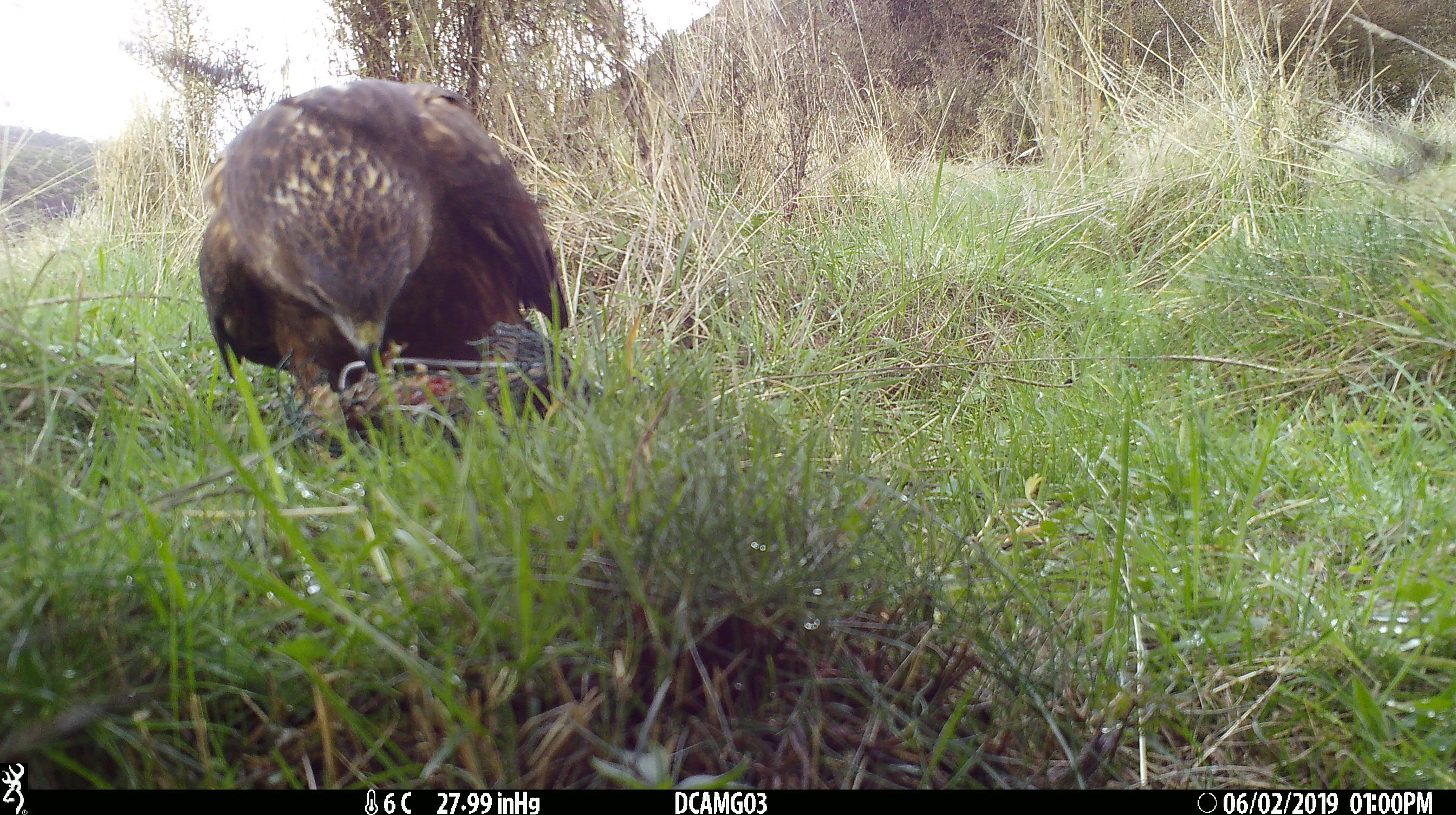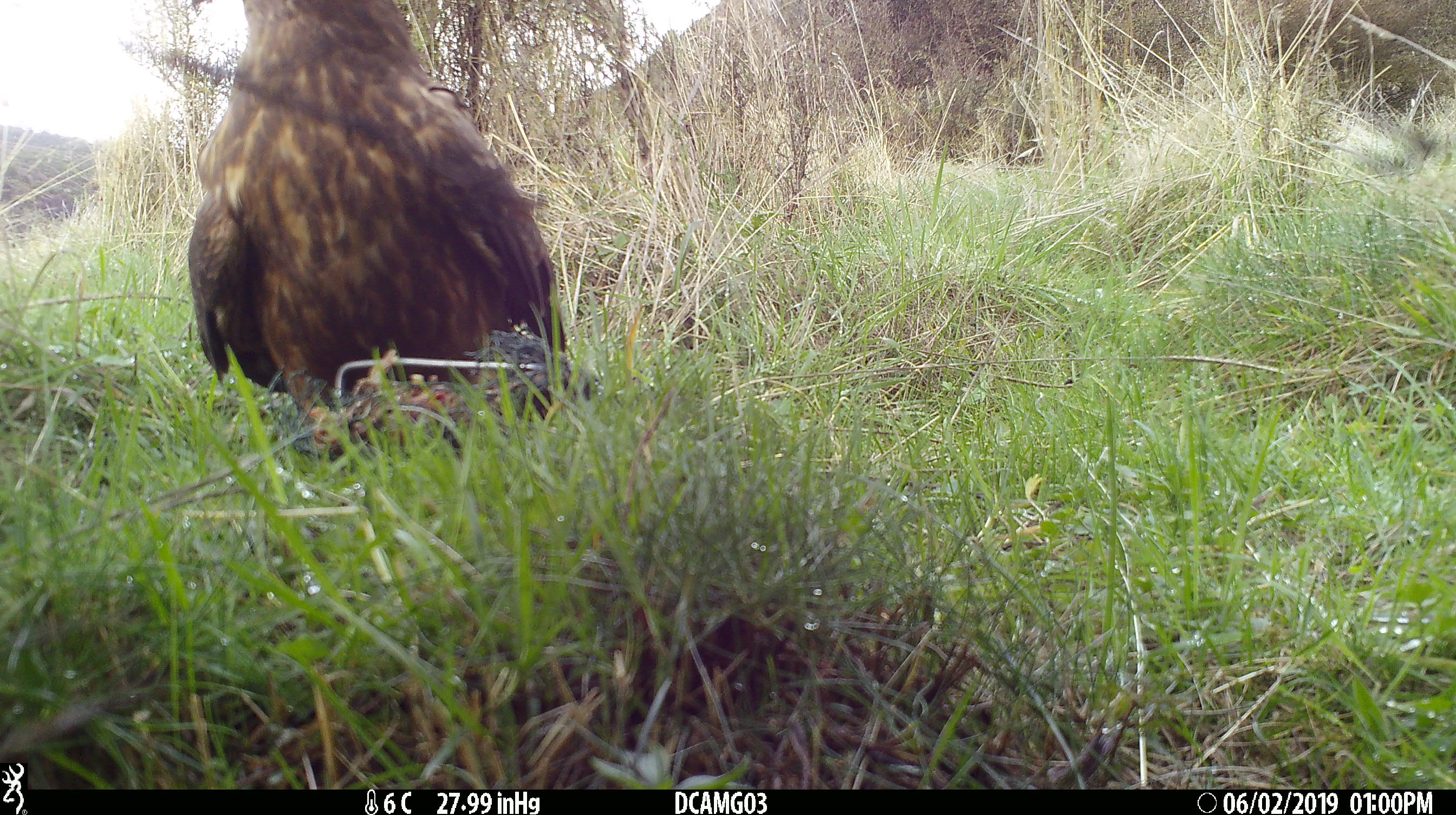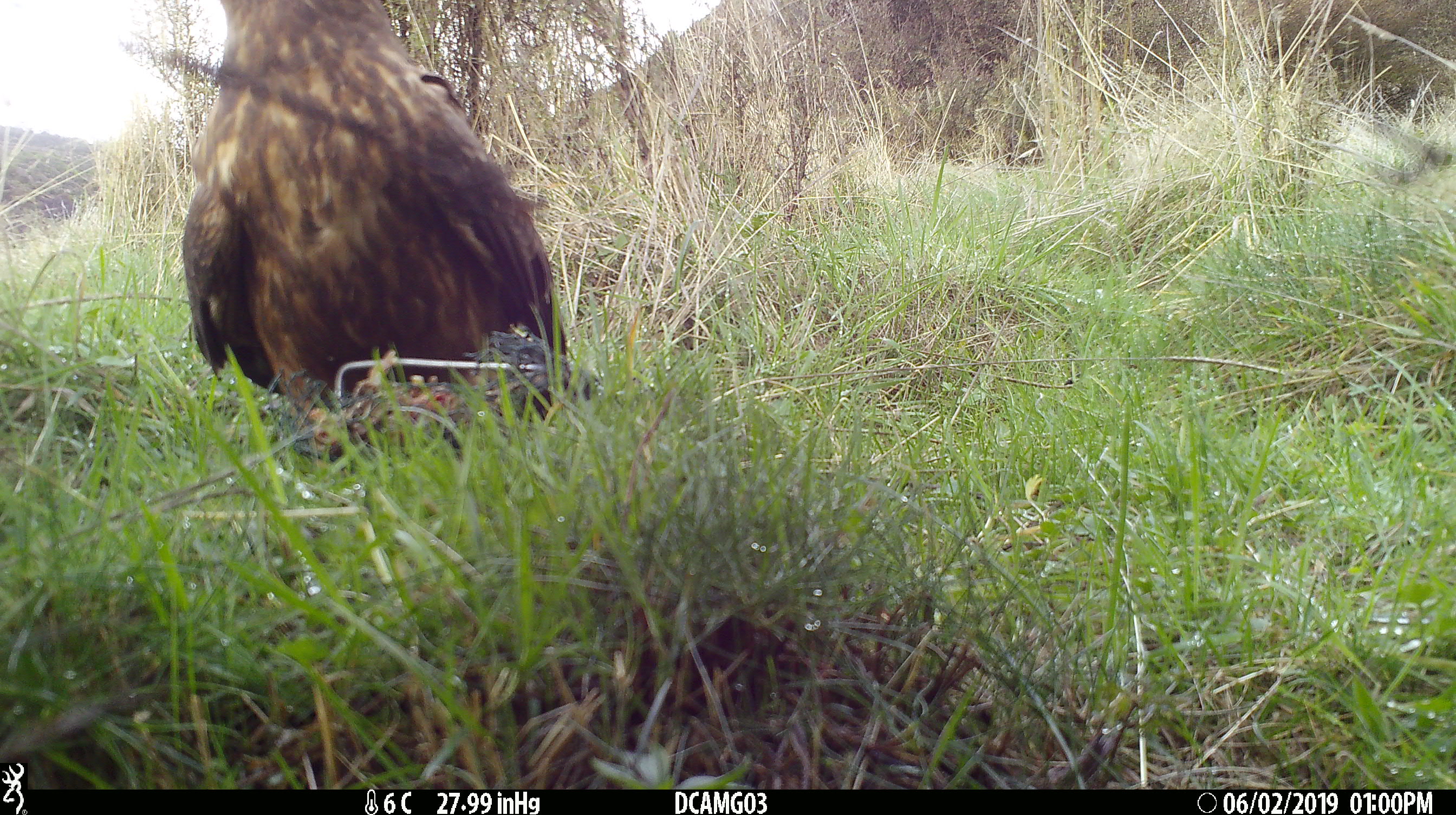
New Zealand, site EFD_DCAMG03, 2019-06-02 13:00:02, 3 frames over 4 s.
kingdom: Animalia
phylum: Chordata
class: Aves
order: Accipitriformes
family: Accipitridae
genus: Circus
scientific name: Circus approximans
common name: swamp harrier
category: harrier